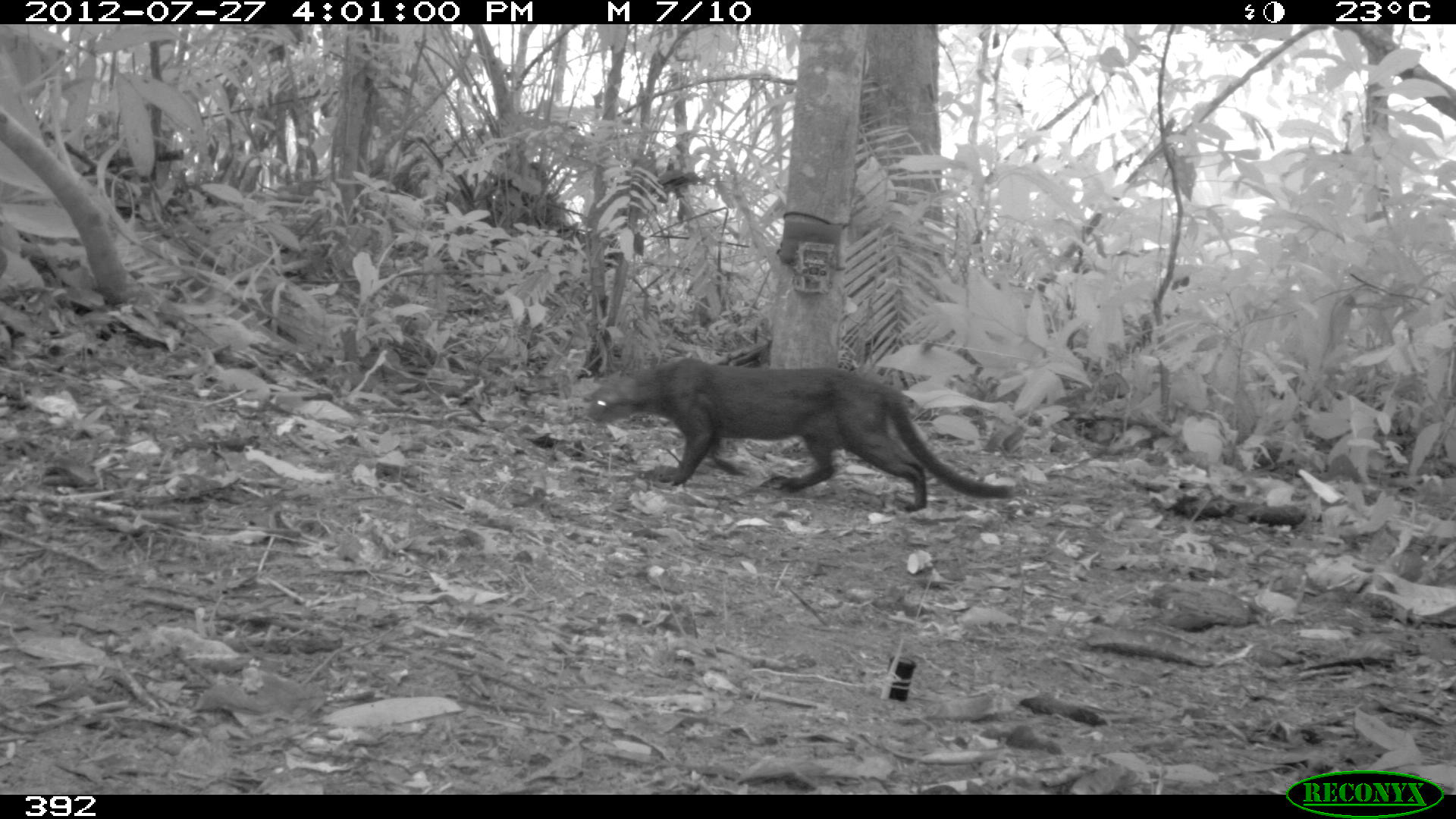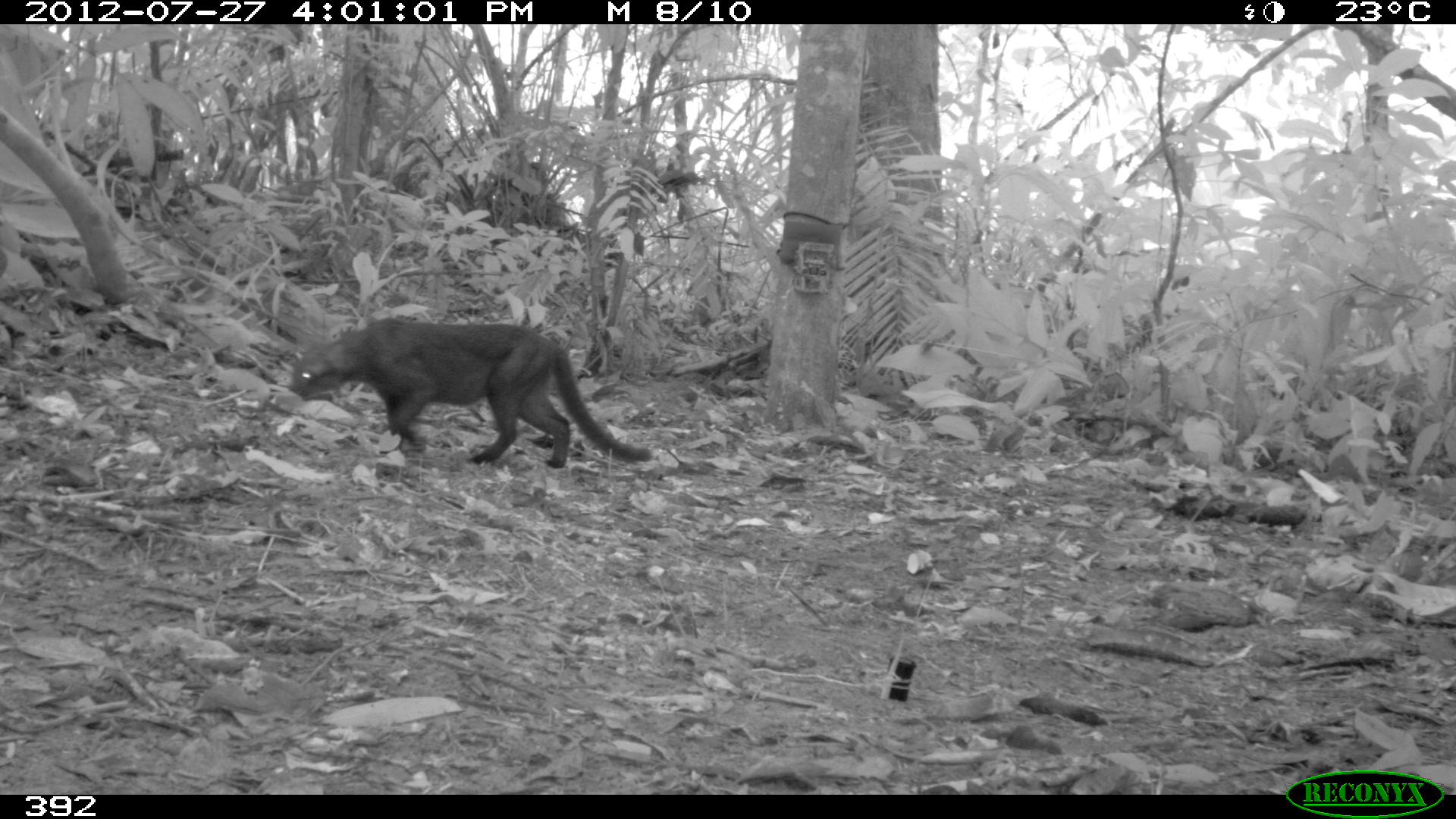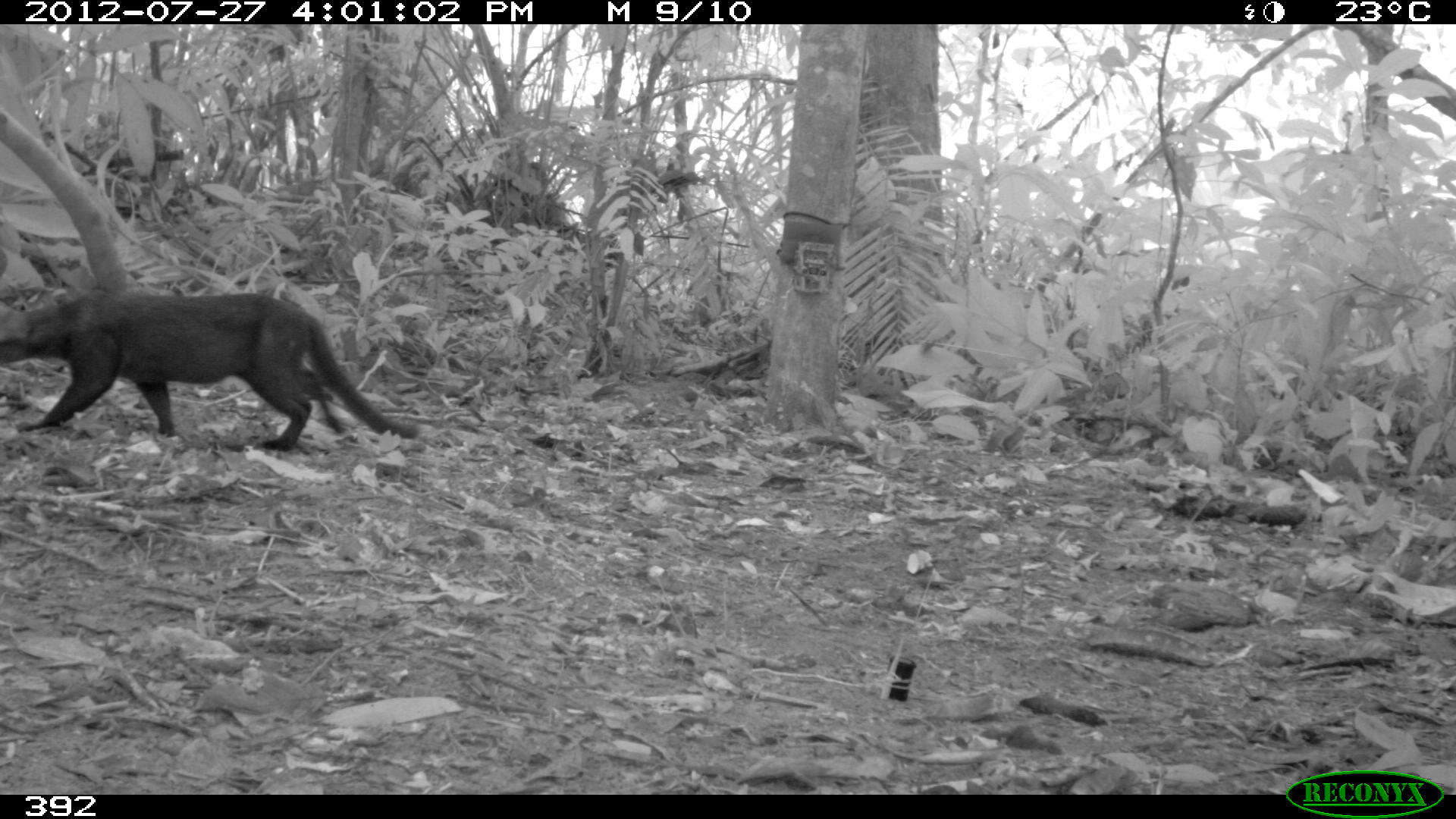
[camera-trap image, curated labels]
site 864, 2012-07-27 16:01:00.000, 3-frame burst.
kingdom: Animalia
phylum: Chordata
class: Mammalia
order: Carnivora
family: Mustelidae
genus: Eira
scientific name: Eira barbara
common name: tayra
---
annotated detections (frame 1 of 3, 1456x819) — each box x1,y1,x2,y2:
eira barbara: 582,360,1011,511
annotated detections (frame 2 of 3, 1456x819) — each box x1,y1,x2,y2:
eira barbara: 287,317,651,468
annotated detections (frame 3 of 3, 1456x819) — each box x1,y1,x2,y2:
eira barbara: 1,293,418,451